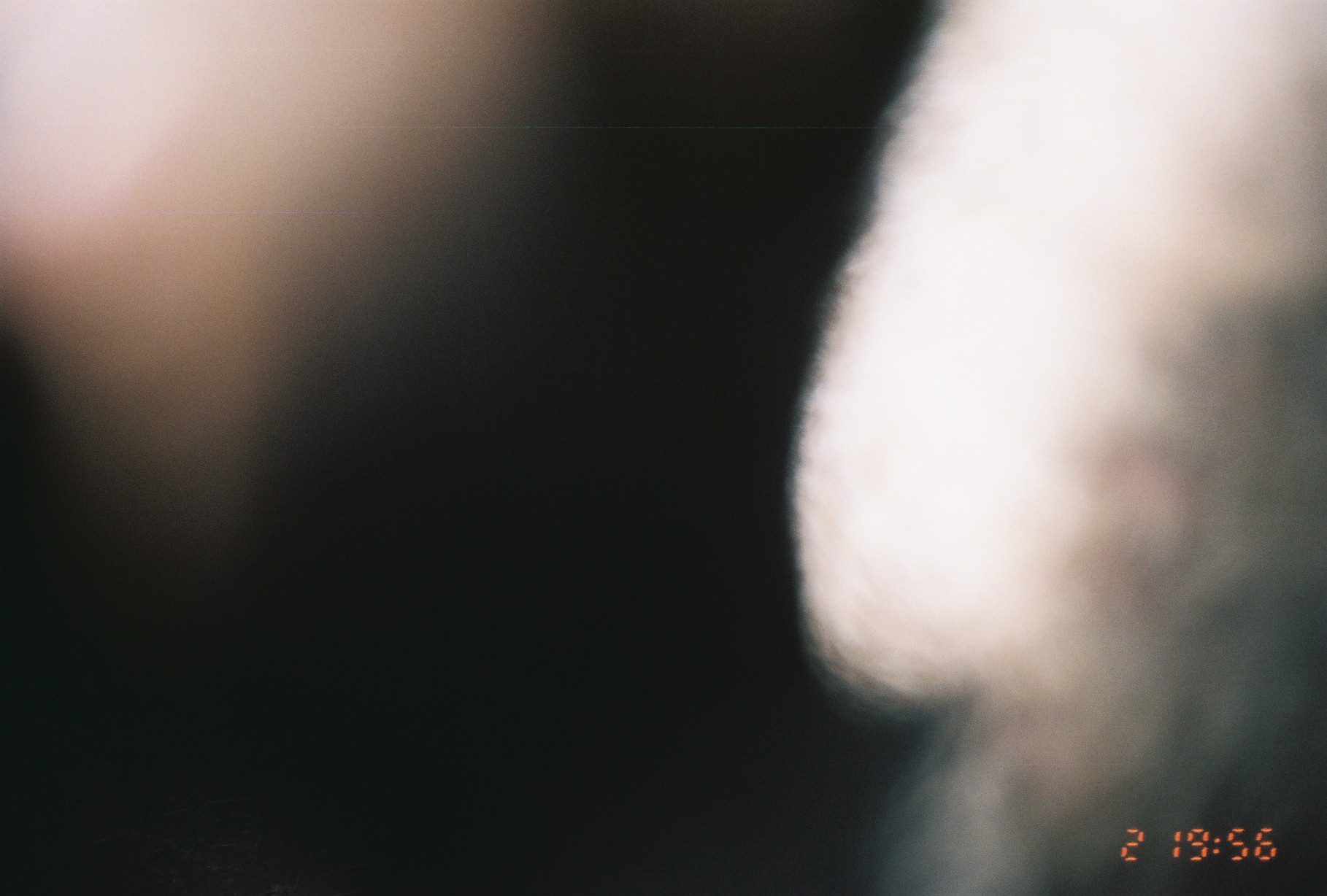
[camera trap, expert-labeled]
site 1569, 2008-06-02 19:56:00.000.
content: unidentified animal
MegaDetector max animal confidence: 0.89